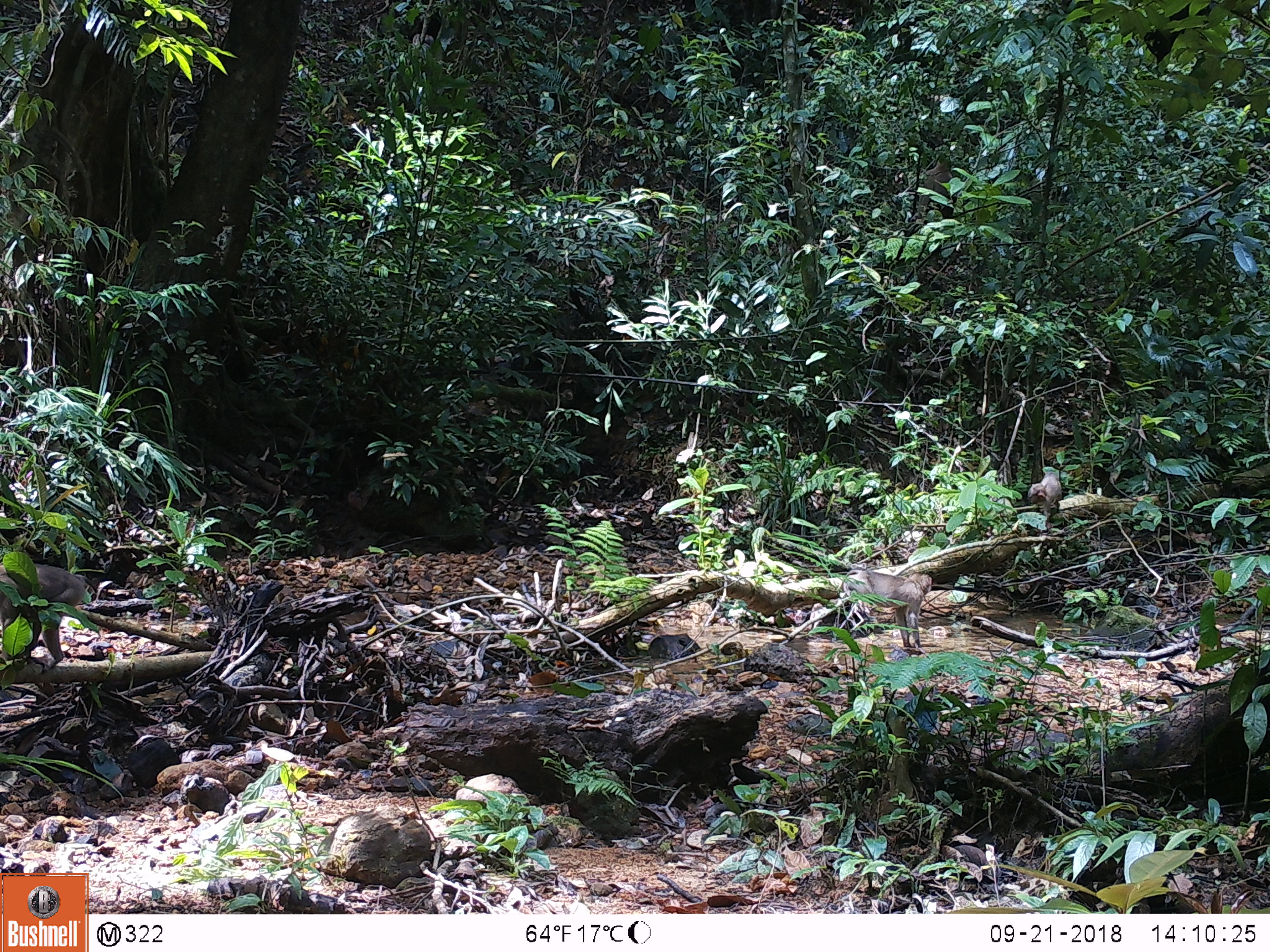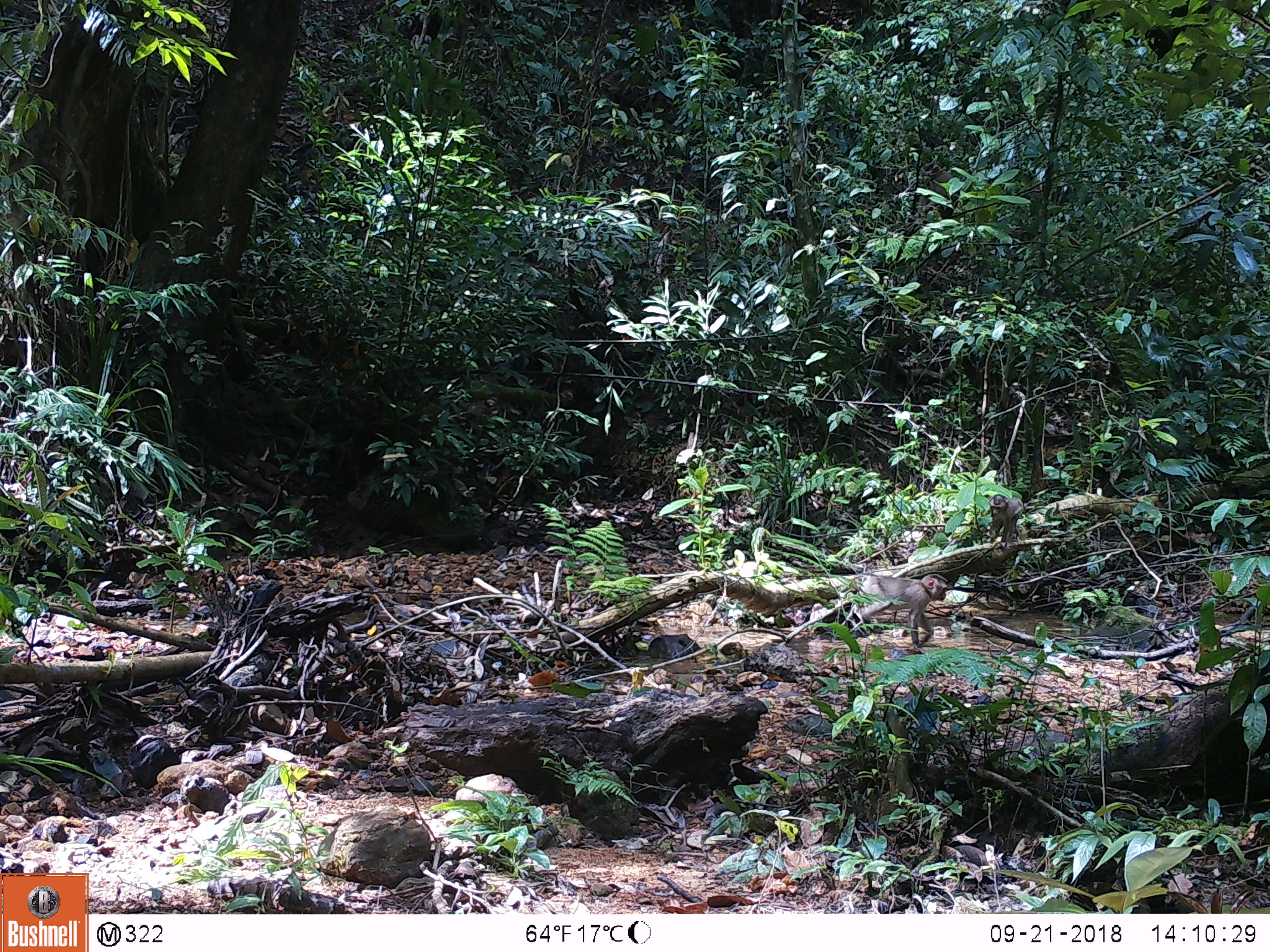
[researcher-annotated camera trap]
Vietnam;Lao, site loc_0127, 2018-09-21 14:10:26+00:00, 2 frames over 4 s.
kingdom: Animalia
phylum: Chordata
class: Mammalia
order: Primates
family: Cercopithecidae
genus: Macaca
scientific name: Macaca nemestrina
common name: pig-tailed macaque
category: pig tailed macaque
Pig tailed macaque (pig-tailed macaque) (Macaca nemestrina). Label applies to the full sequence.